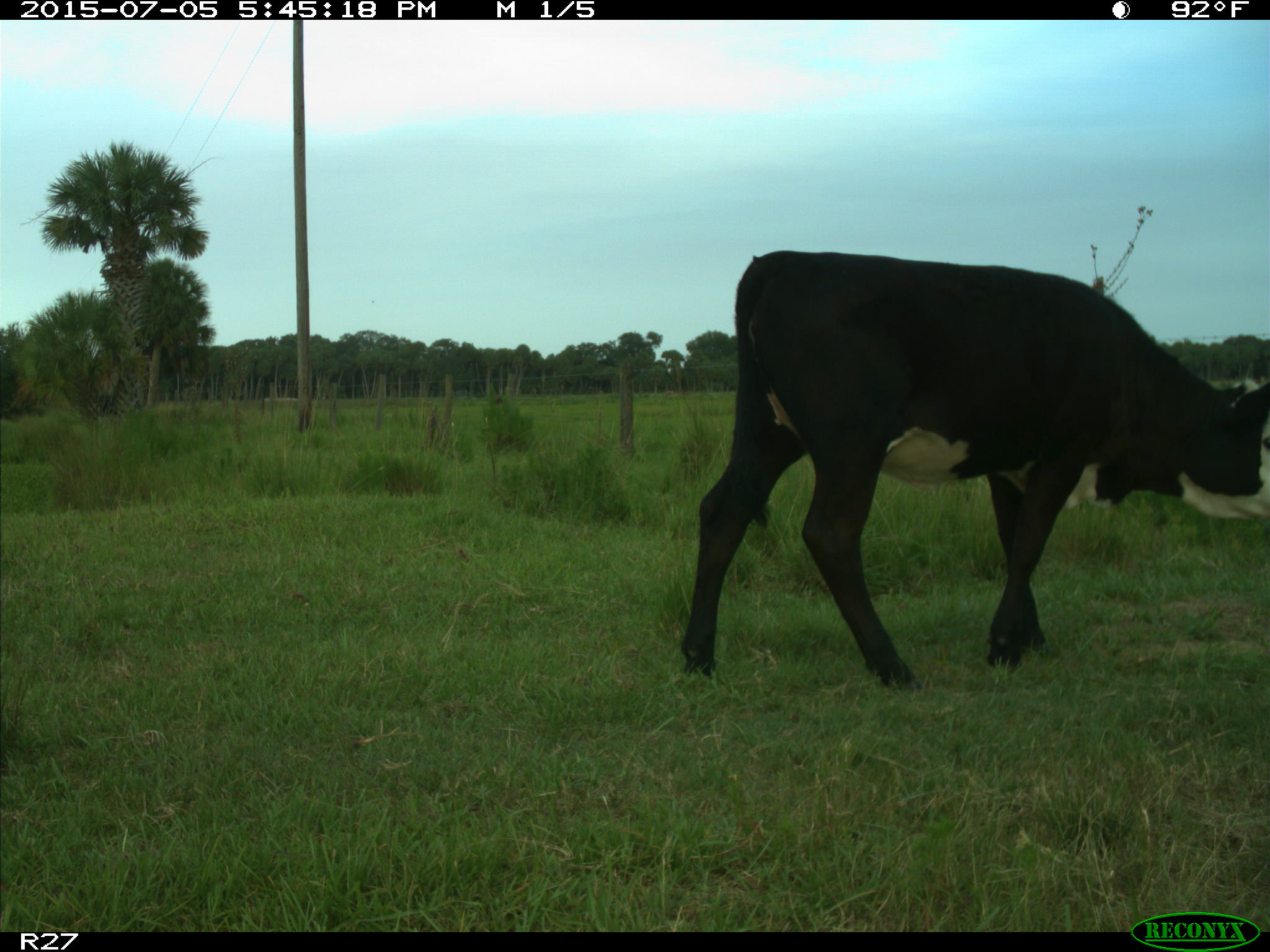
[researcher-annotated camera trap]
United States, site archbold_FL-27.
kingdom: Animalia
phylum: Chordata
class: Mammalia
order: Artiodactyla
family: Bovidae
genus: Bos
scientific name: Bos taurus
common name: domestic cow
Bos taurus (domestic cow).